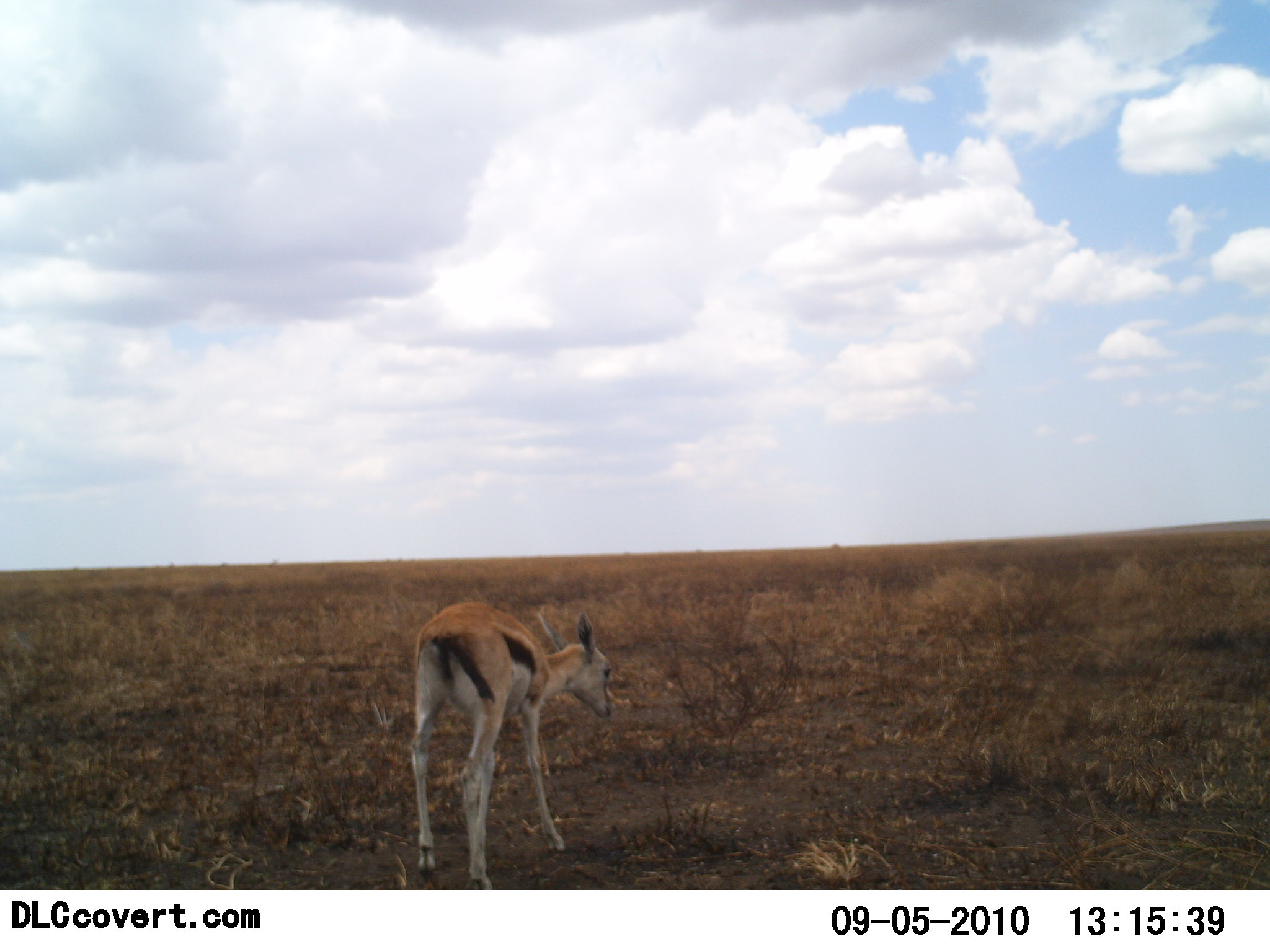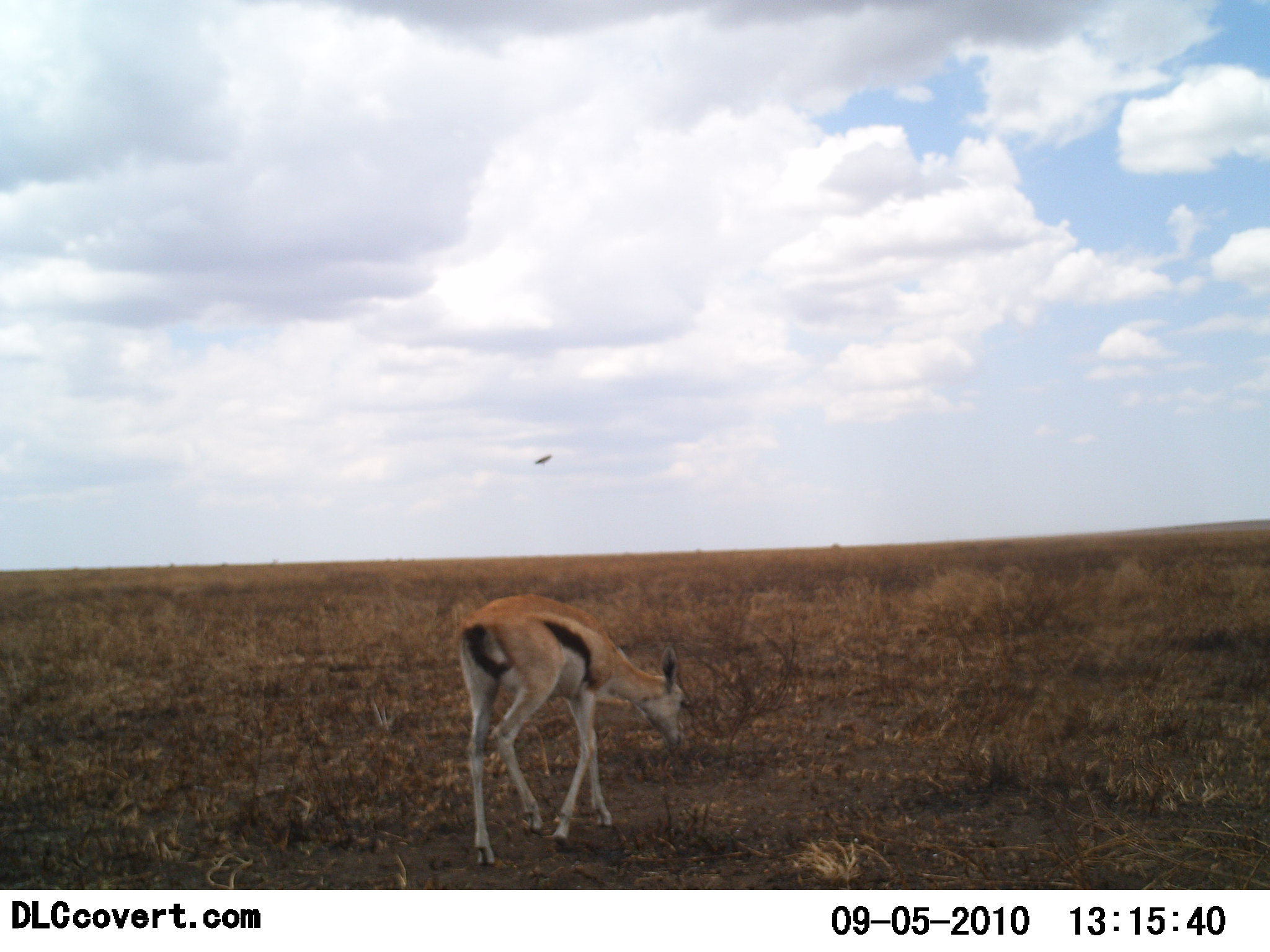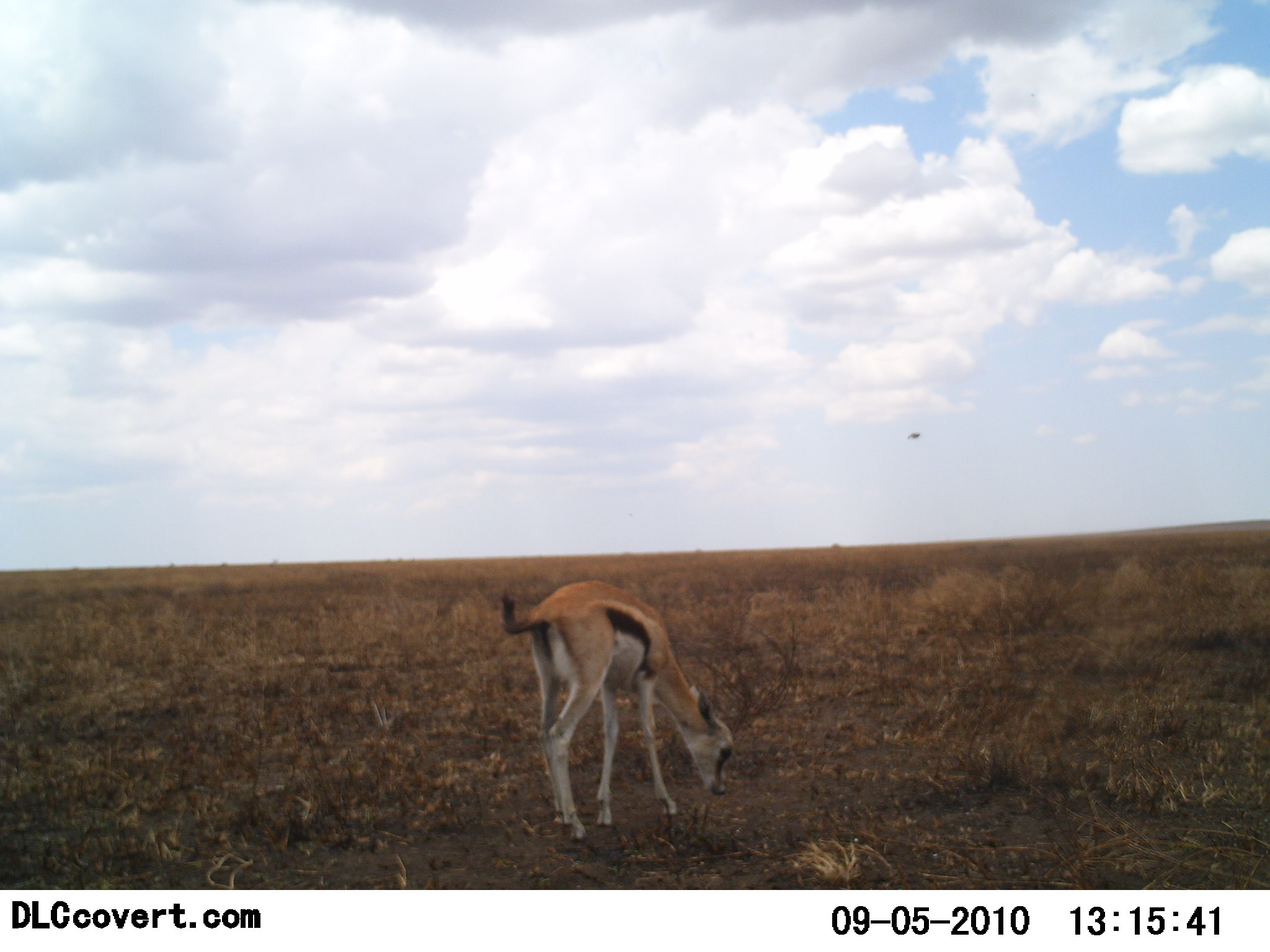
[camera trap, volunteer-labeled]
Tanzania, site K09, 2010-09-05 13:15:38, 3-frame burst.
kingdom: Animalia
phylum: Chordata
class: Mammalia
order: Artiodactyla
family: Bovidae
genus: Eudorcas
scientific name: Eudorcas thomsonii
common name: thomson's gazelle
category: gazellethomsons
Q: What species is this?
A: Gazellethomsons (thomson's gazelle) (Eudorcas thomsonii).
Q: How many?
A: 1.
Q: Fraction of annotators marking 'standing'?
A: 11%.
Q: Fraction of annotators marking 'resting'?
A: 0%.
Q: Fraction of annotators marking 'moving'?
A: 44%.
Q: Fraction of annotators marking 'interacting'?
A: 0%.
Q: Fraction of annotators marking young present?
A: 17%.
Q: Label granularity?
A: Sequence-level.